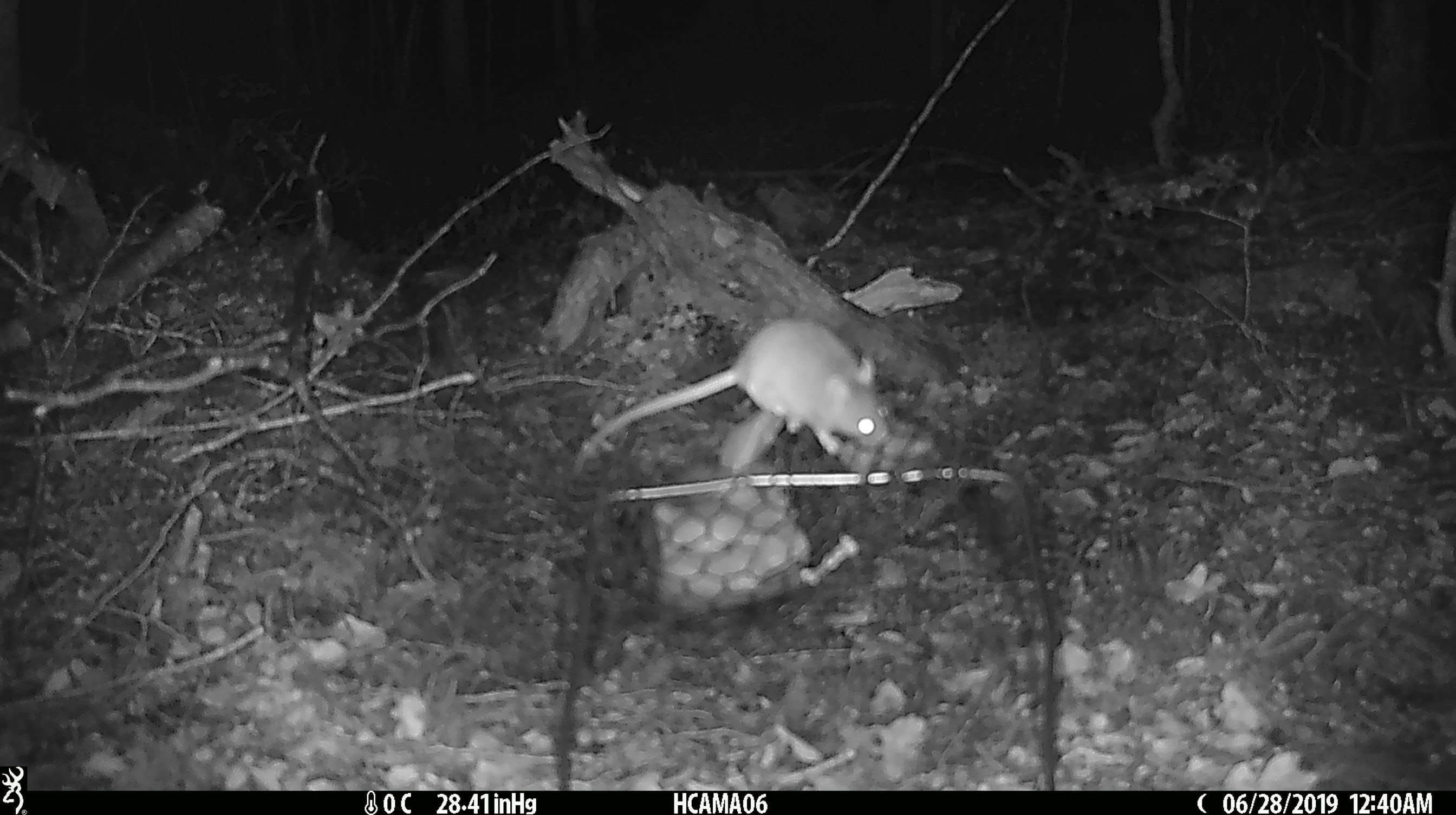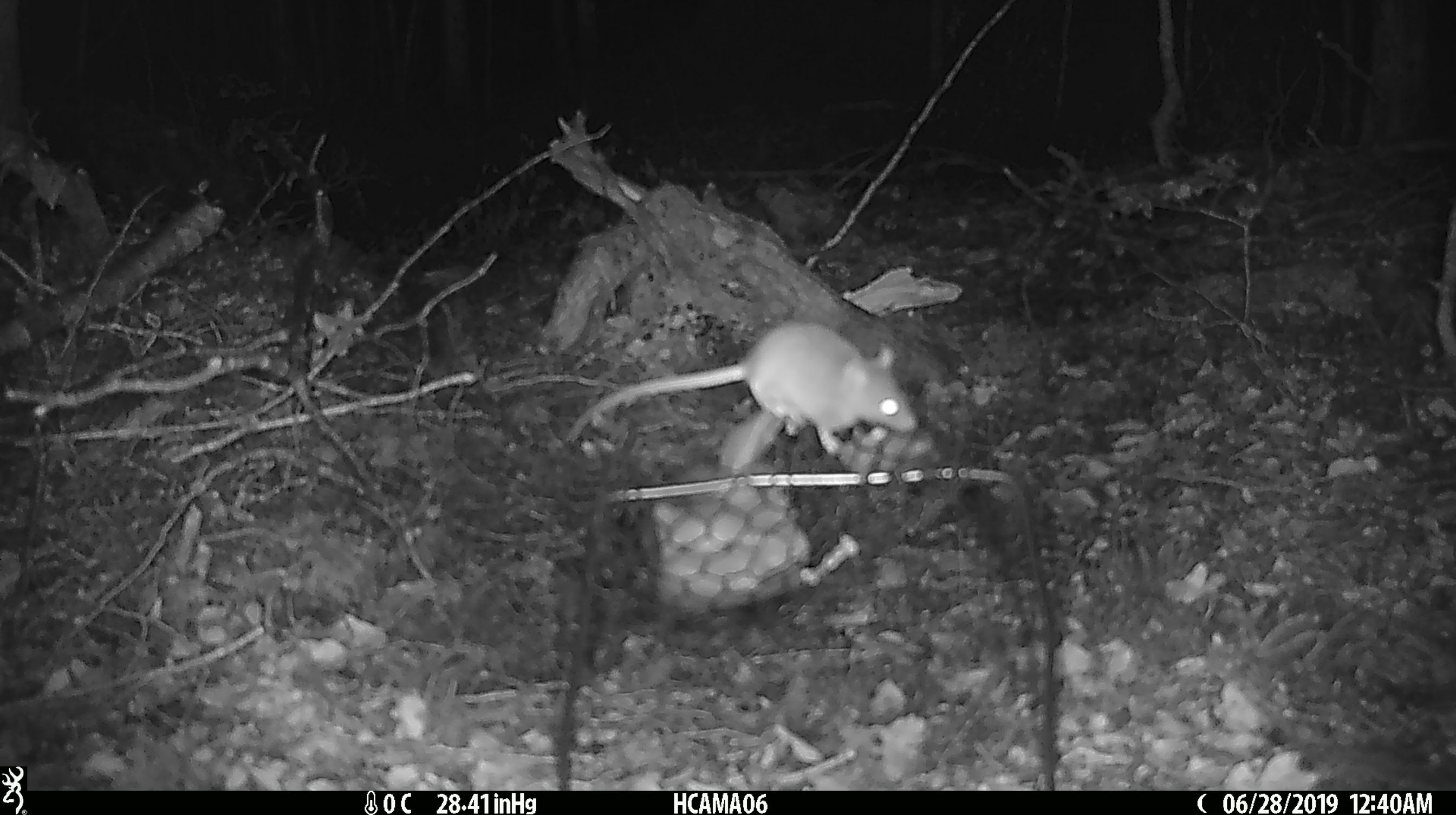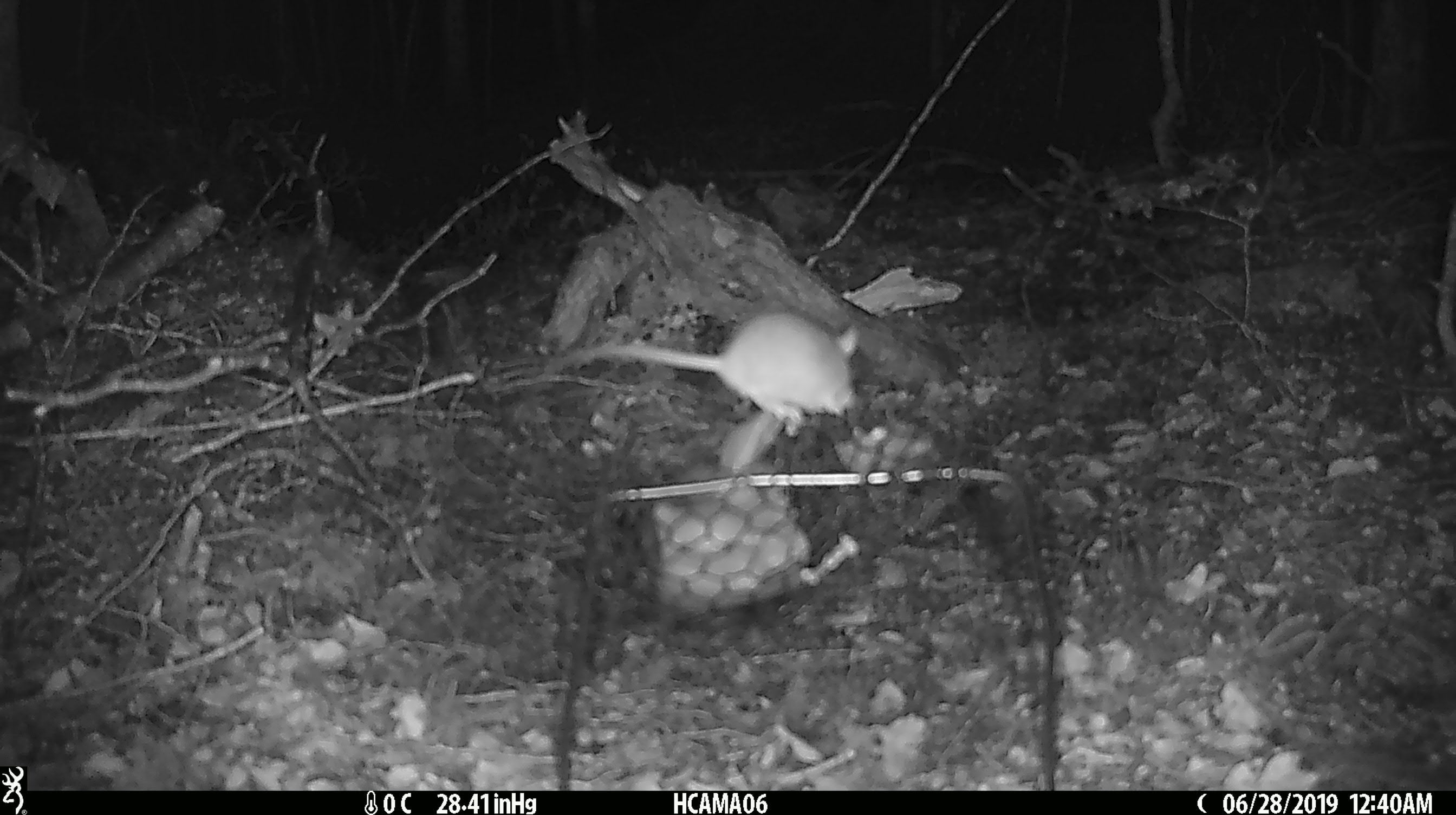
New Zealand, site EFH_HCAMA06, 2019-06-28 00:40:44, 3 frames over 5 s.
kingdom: Animalia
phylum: Chordata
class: Mammalia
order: Rodentia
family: Muridae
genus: Mus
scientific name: Mus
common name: mouse